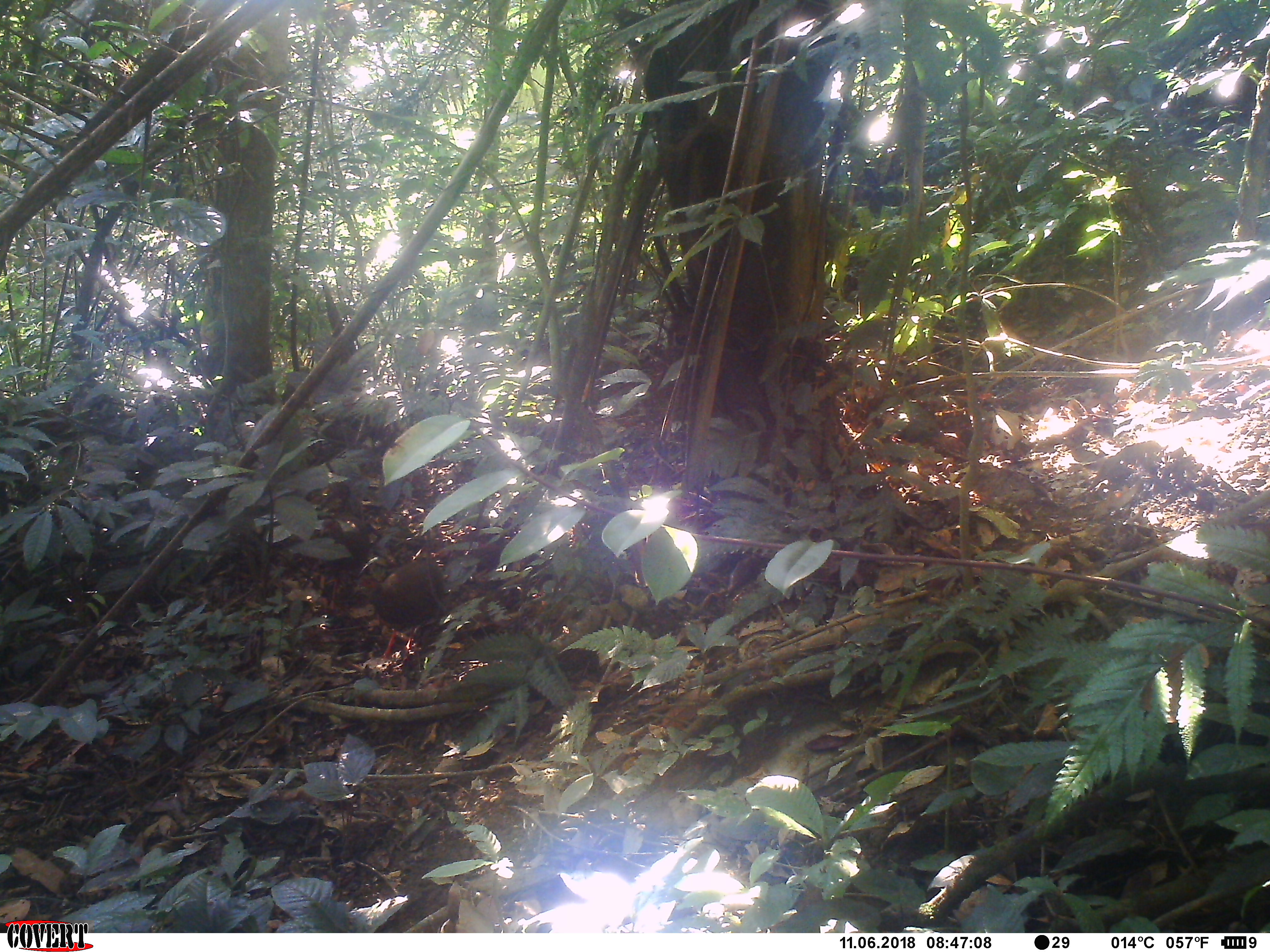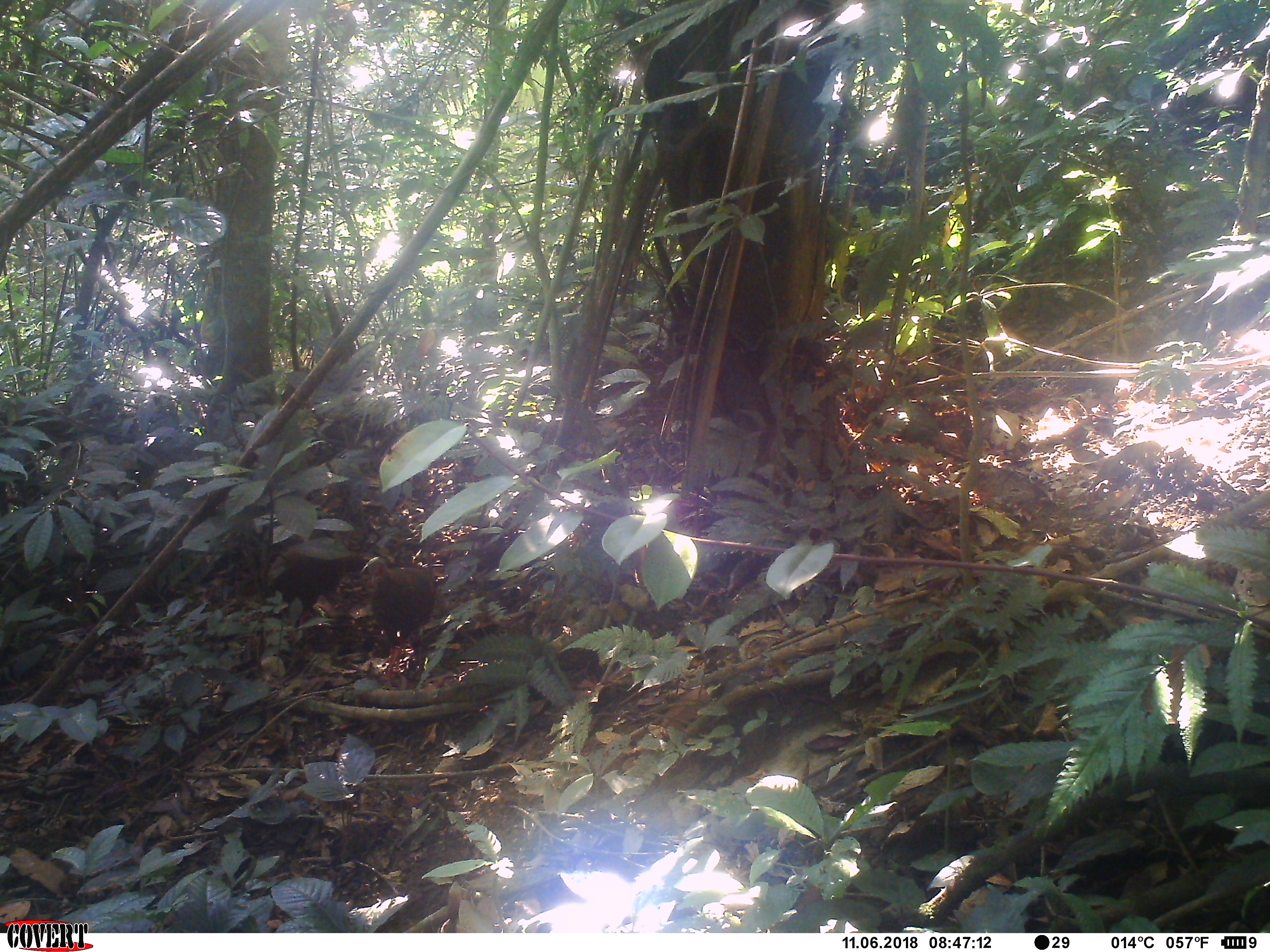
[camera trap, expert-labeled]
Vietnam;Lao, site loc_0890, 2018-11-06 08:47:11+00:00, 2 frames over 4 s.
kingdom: Animalia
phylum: Chordata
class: Aves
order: Galliformes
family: Phasianidae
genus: Lophura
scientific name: Lophura nycthemera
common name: silver pheasant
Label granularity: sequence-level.